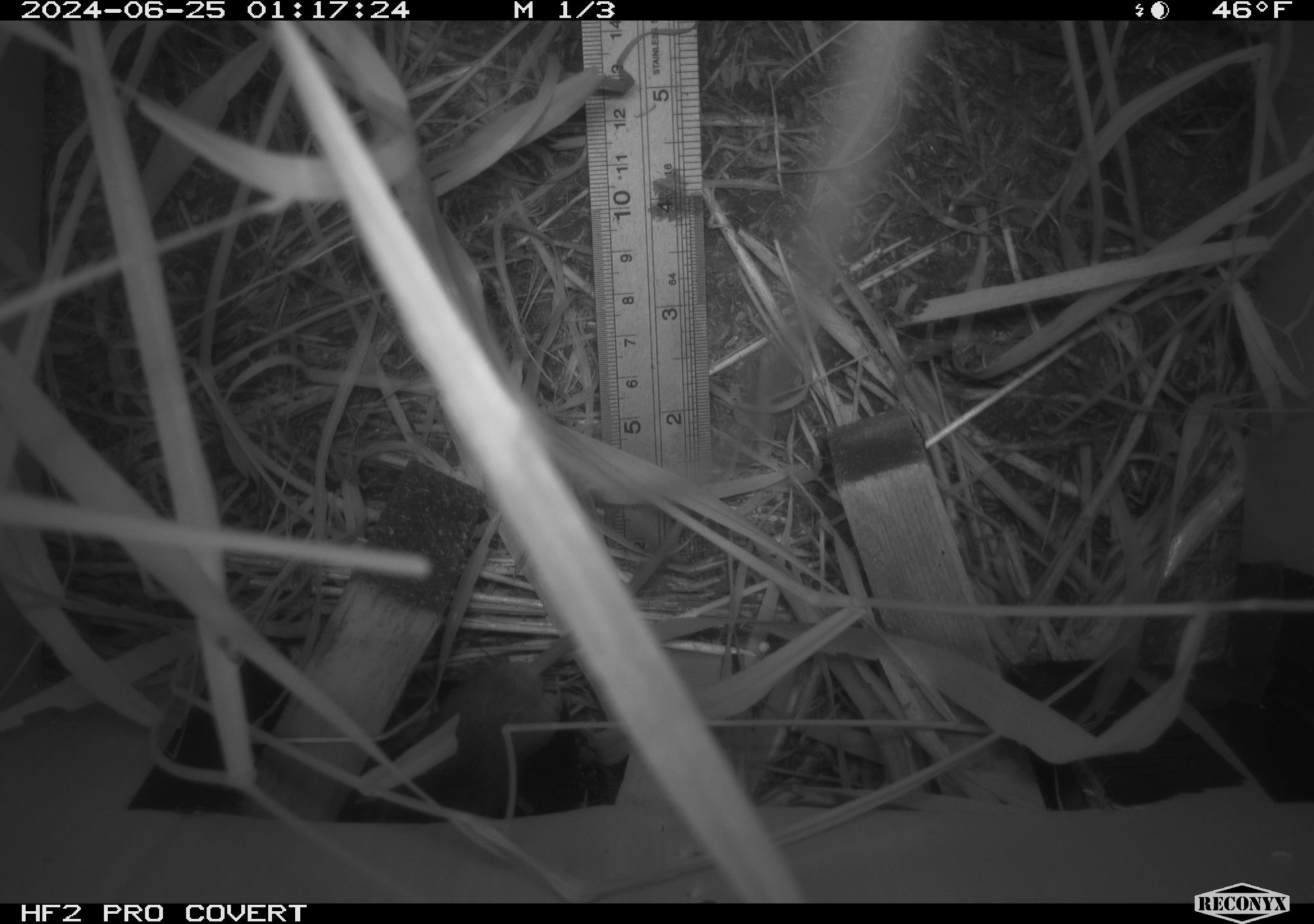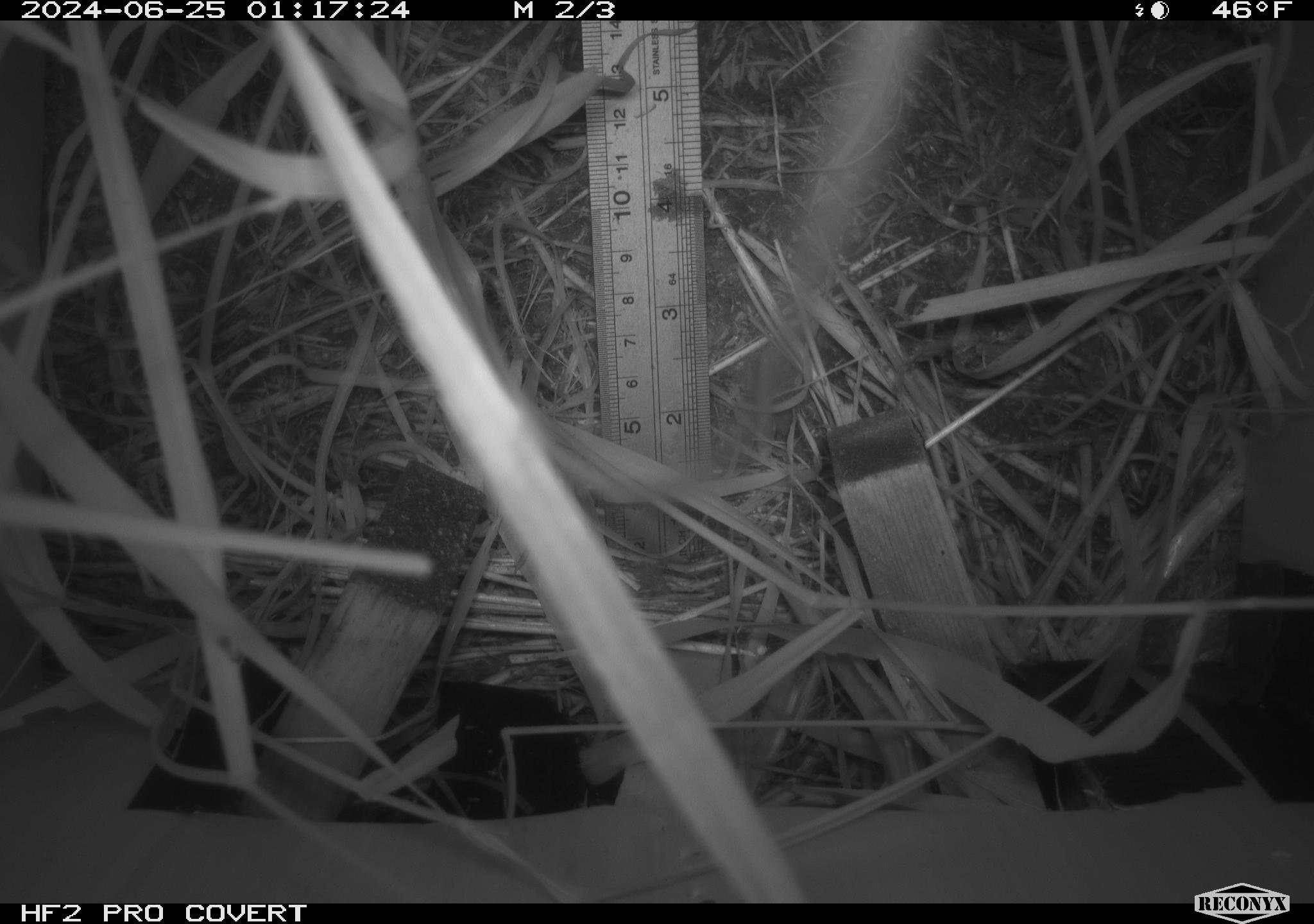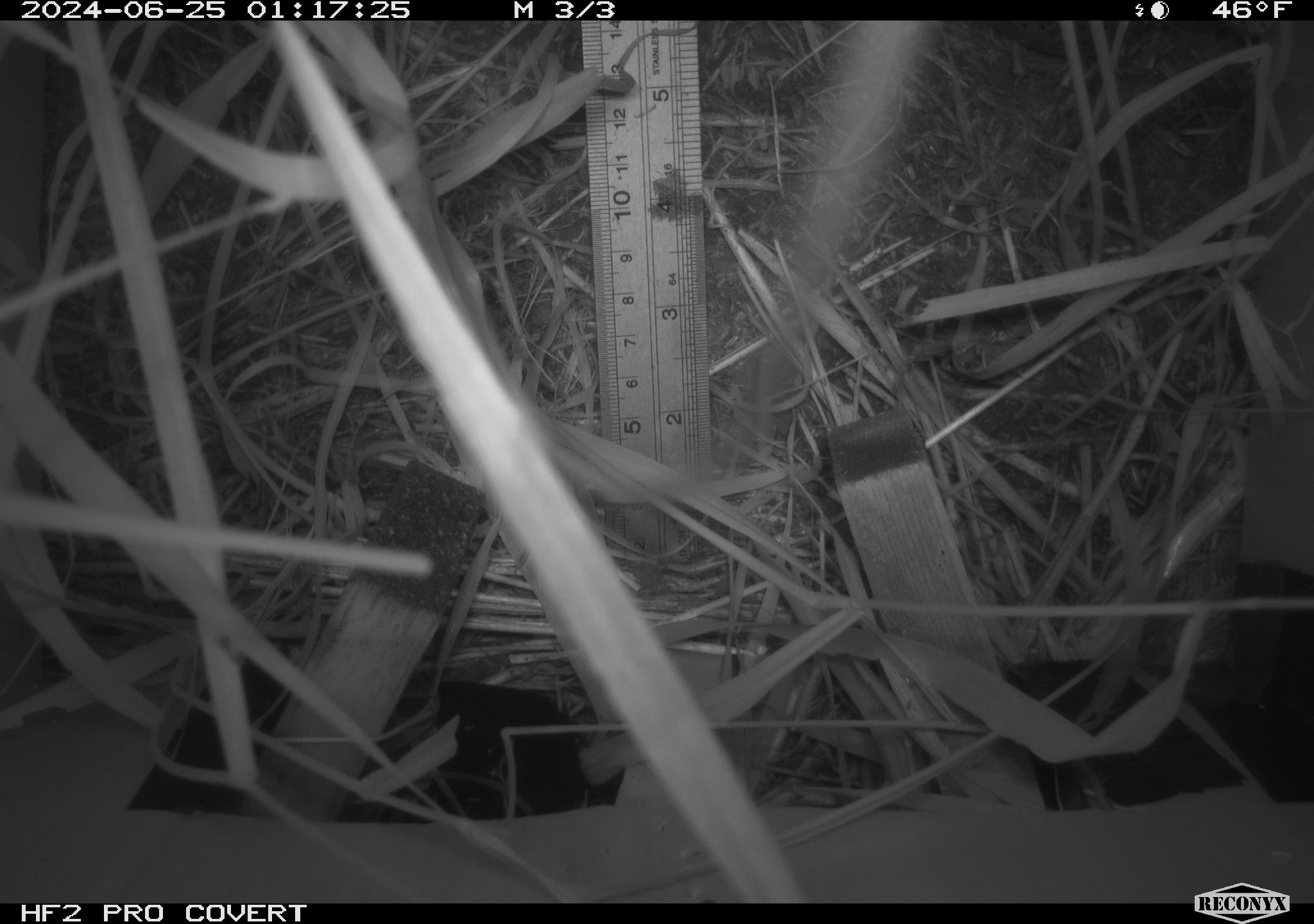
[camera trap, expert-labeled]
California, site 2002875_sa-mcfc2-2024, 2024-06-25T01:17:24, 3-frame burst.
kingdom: Animalia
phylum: Chordata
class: Mammalia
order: Rodentia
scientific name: Rodentia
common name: rodent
Rodent (Rodentia).